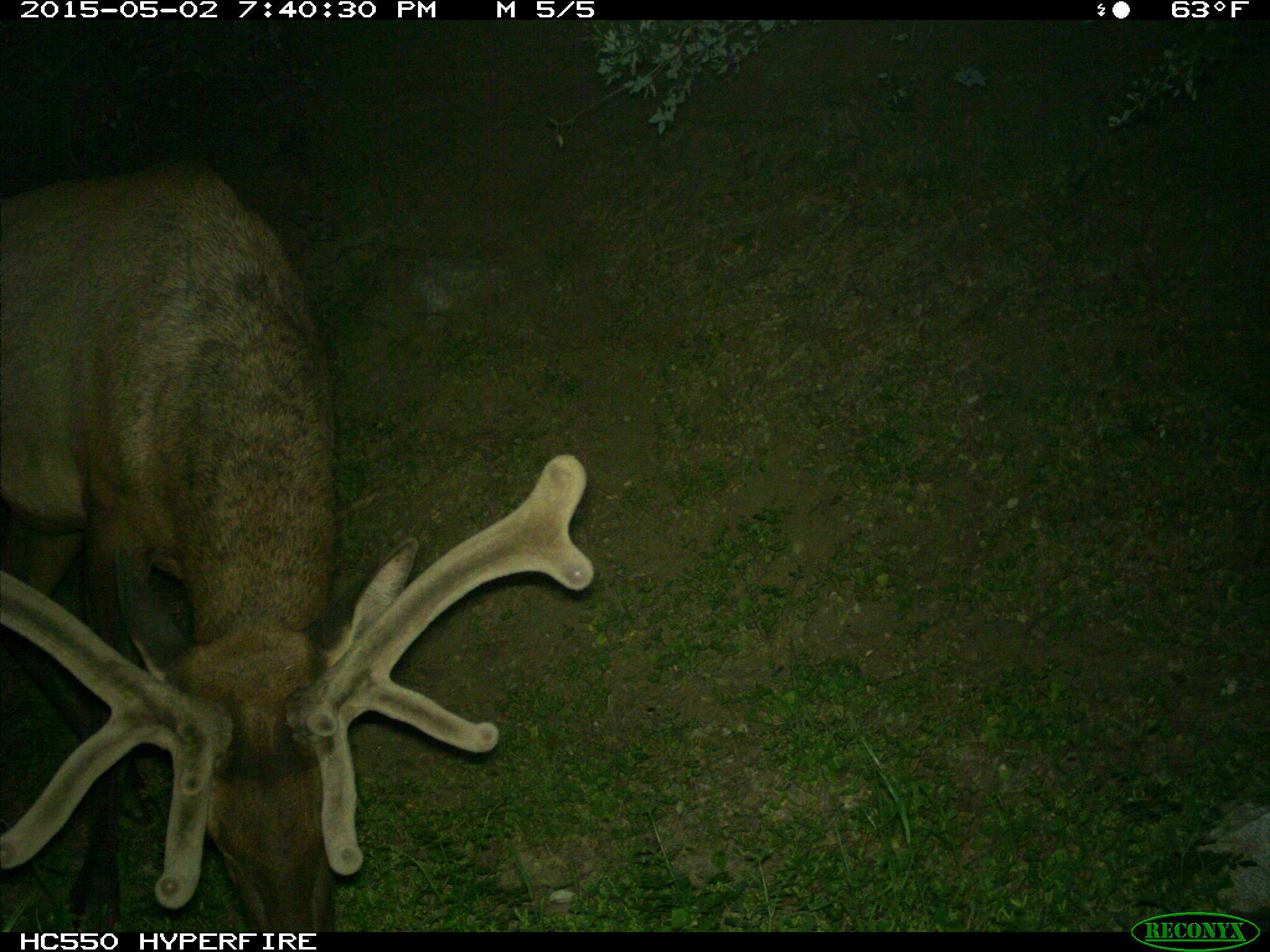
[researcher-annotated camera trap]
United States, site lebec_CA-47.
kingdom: Animalia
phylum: Chordata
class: Mammalia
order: Artiodactyla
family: Cervidae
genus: Cervus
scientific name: Cervus canadensis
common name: elk